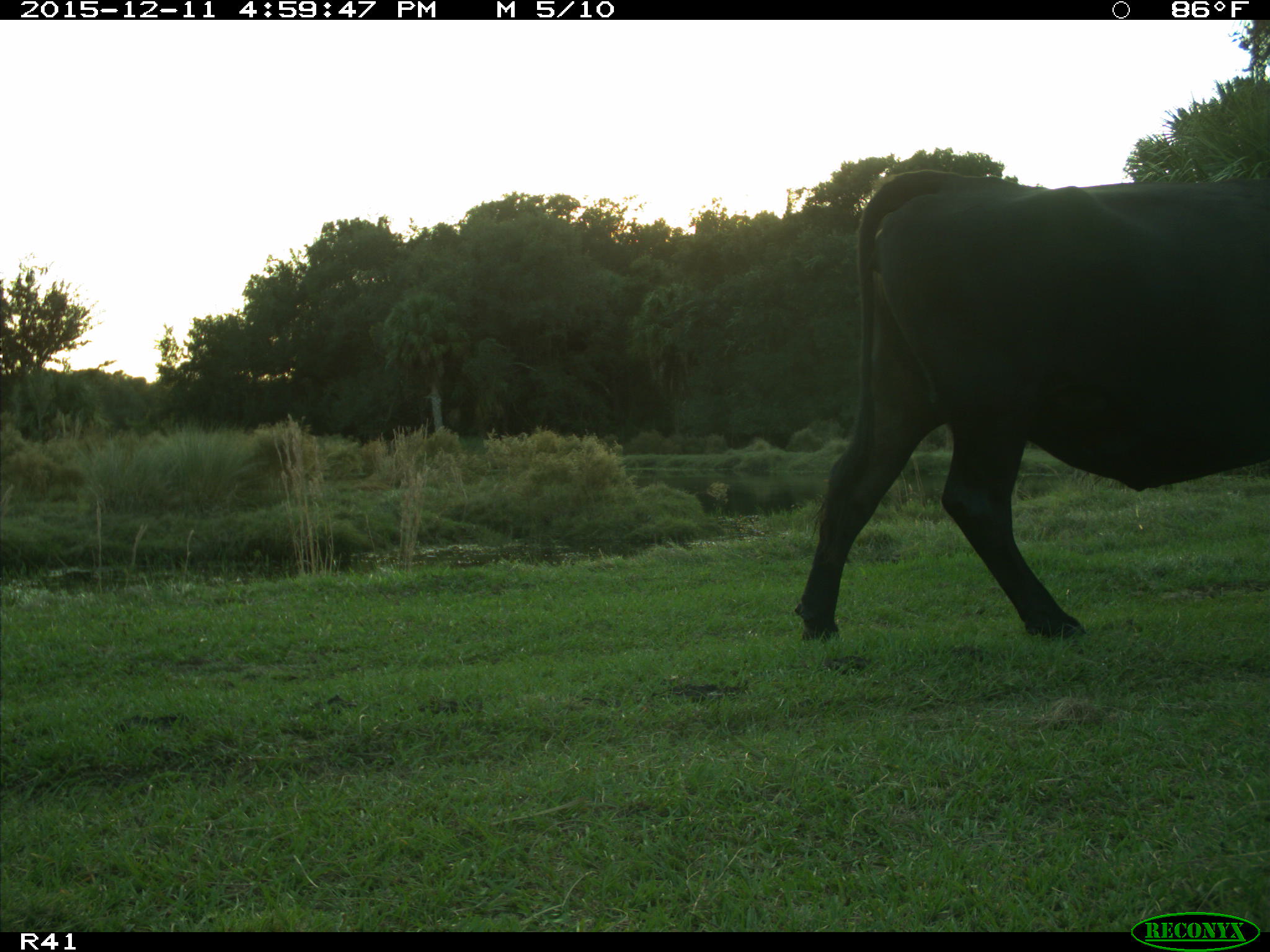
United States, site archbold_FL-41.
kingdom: Animalia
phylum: Chordata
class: Mammalia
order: Artiodactyla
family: Bovidae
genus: Bos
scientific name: Bos taurus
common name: domestic cow